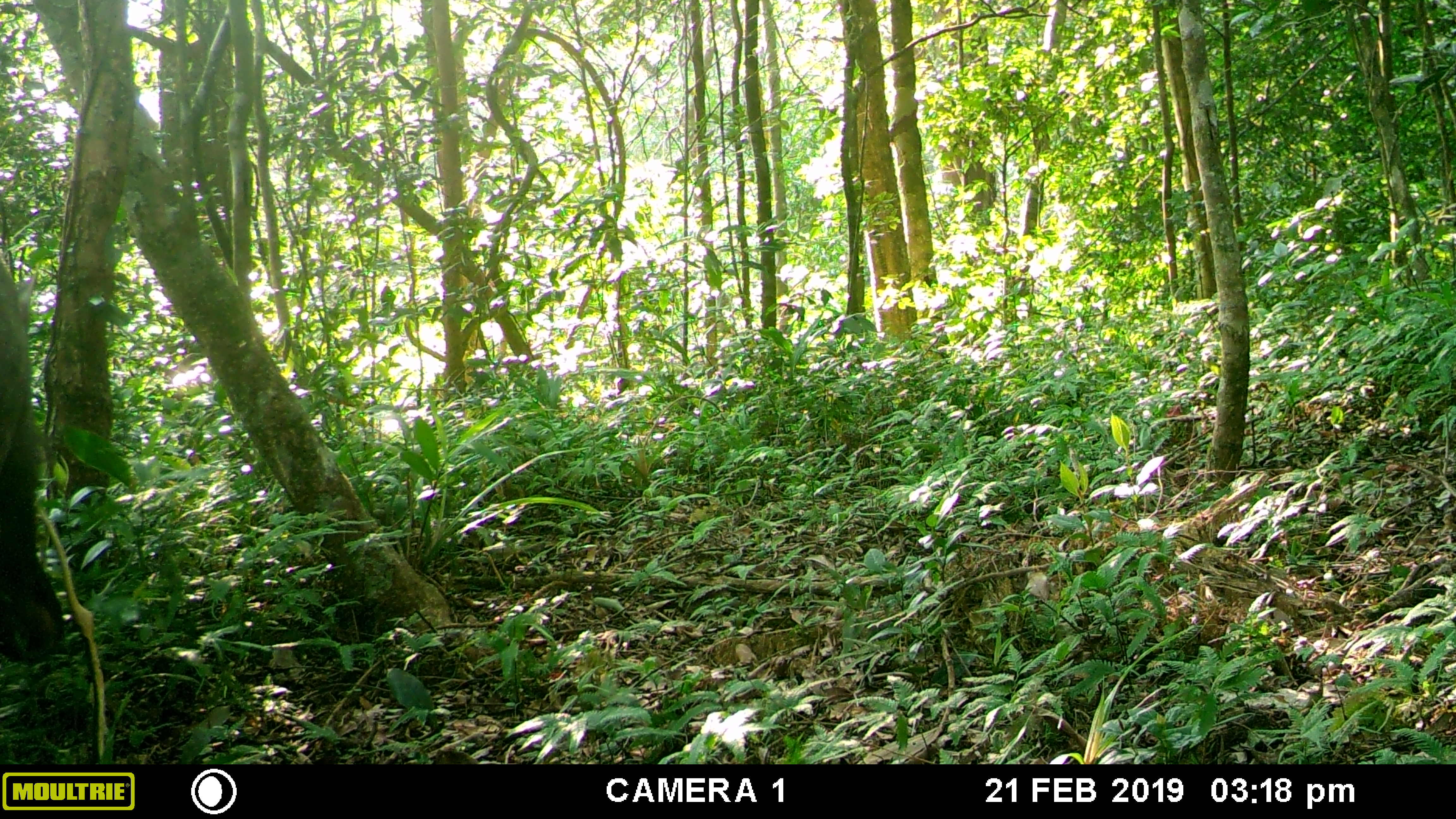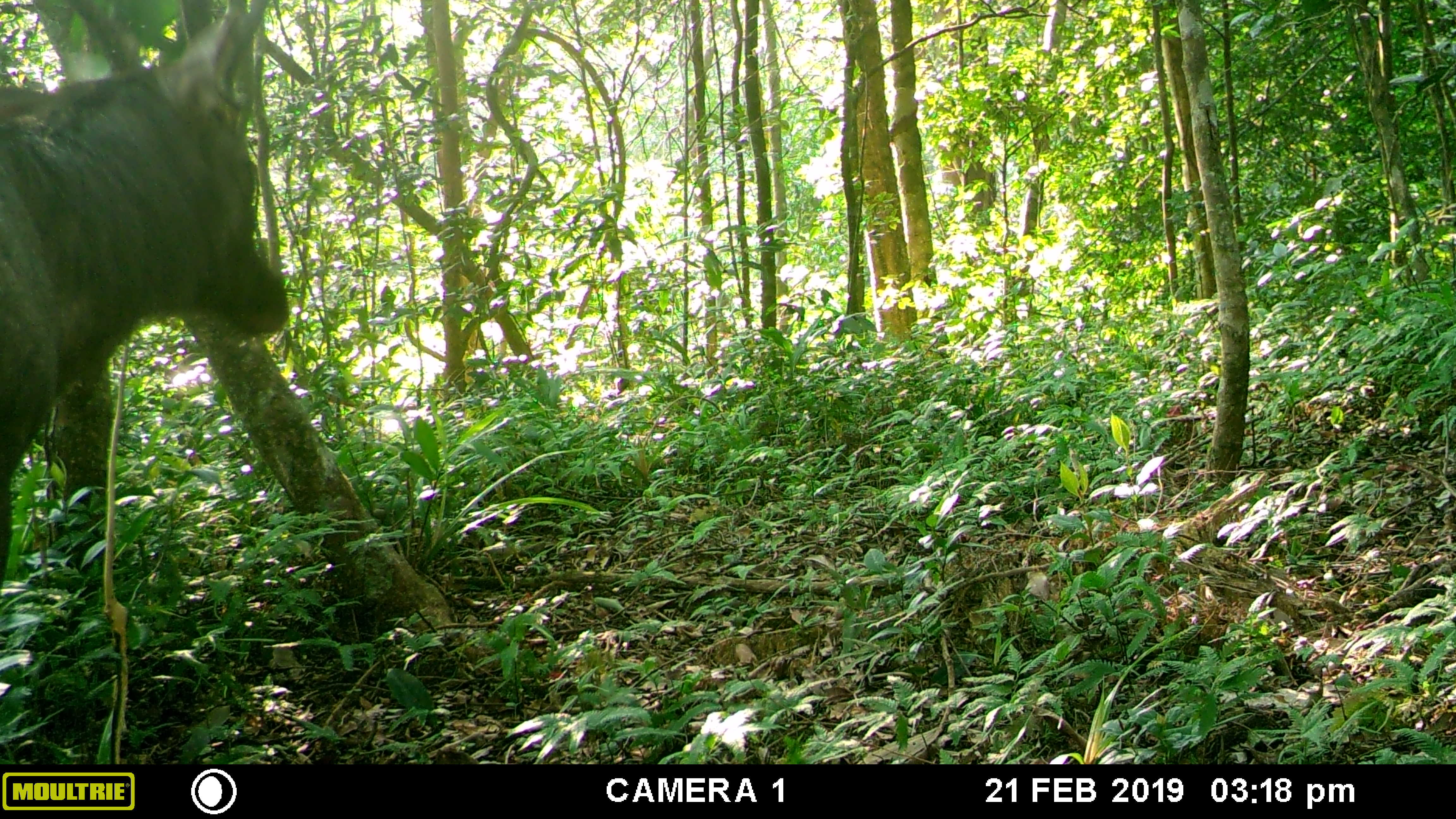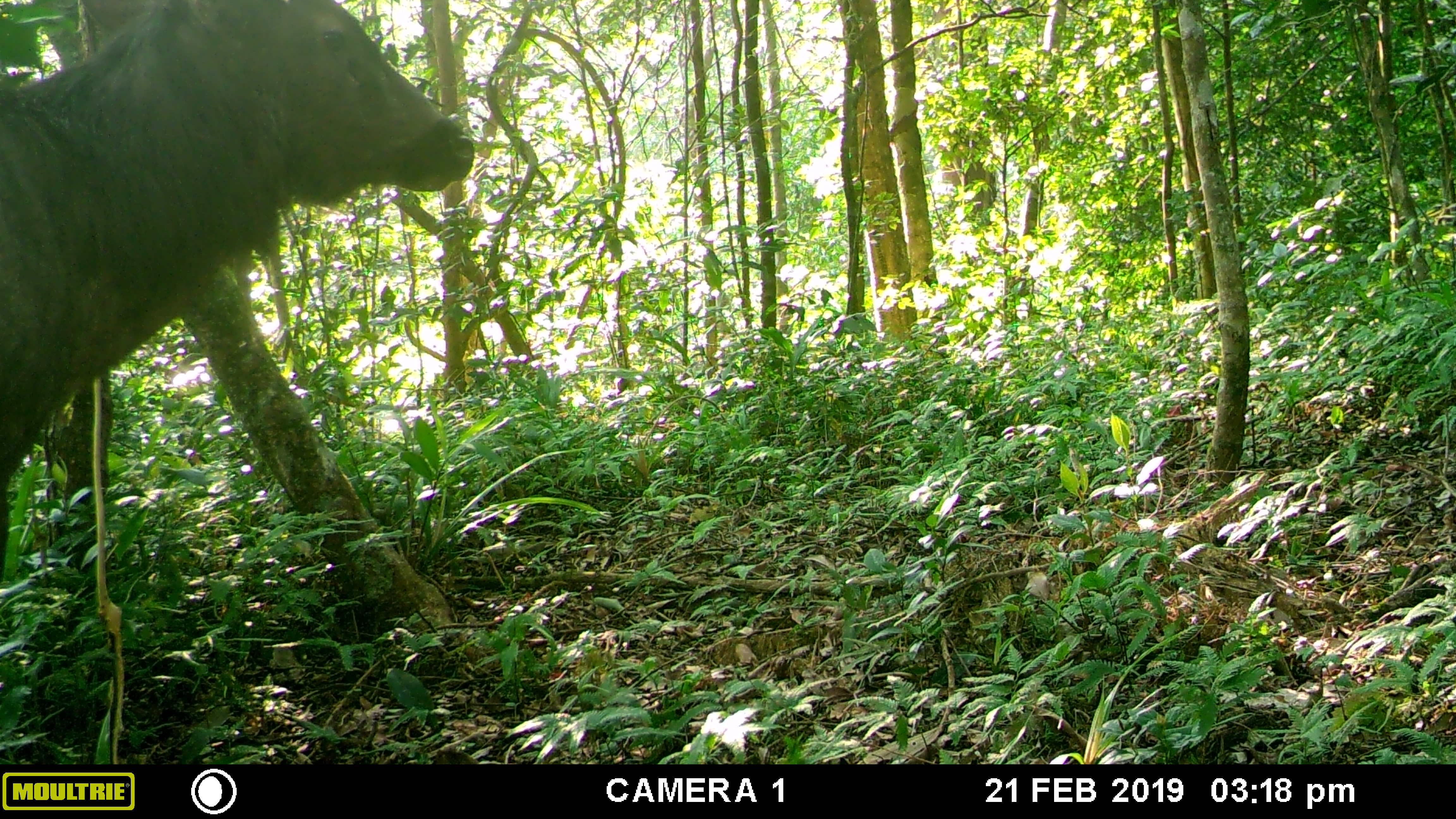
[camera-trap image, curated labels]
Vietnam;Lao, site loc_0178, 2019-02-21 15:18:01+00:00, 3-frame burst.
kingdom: Animalia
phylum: Chordata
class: Mammalia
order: Artiodactyla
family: Cervidae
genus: Rusa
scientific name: Rusa unicolor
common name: sambar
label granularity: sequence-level